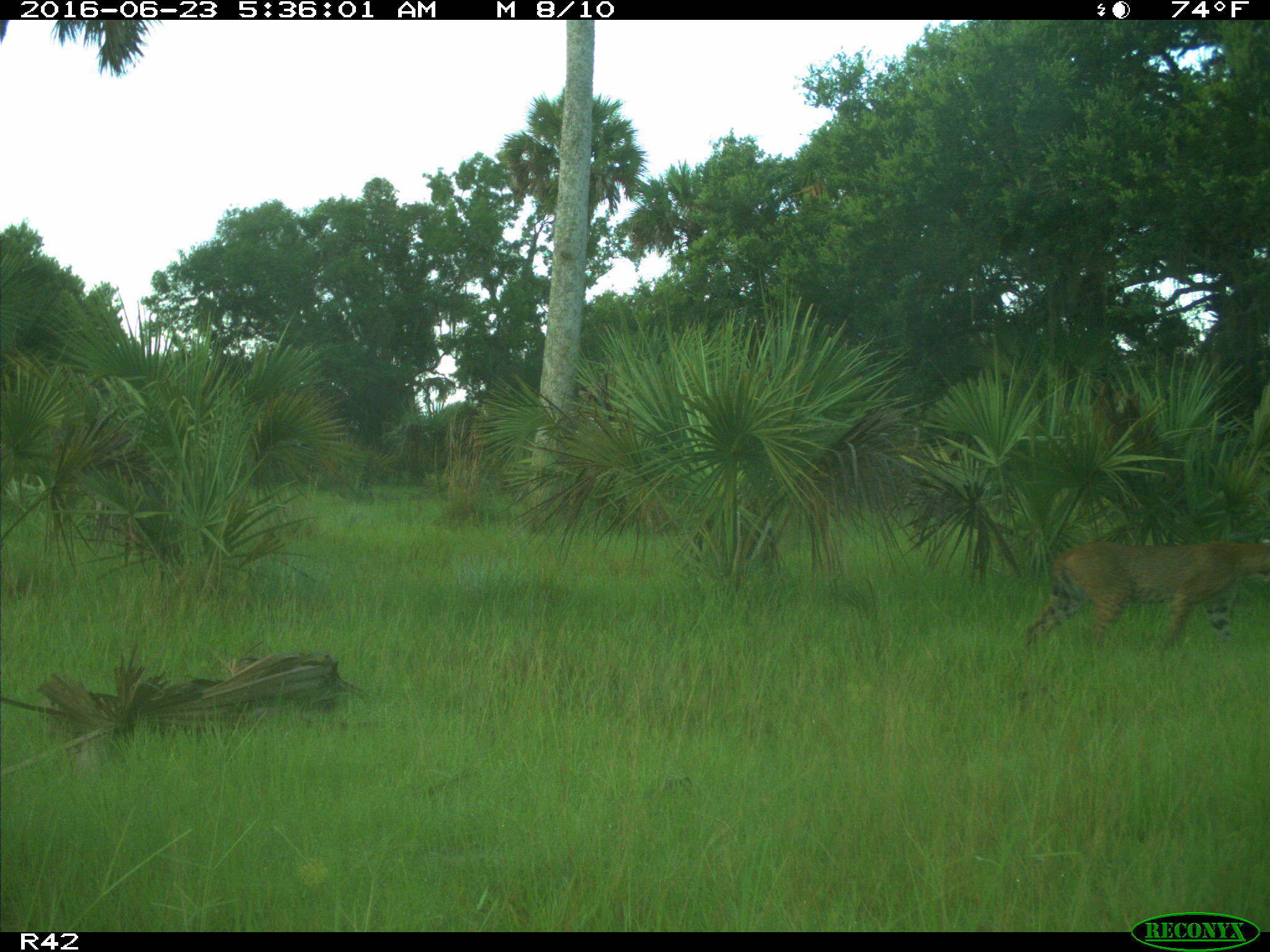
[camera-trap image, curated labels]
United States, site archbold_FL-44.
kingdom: Animalia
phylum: Chordata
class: Mammalia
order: Carnivora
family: Felidae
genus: Lynx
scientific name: Lynx rufus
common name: bobcat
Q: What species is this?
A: Lynx rufus (bobcat).